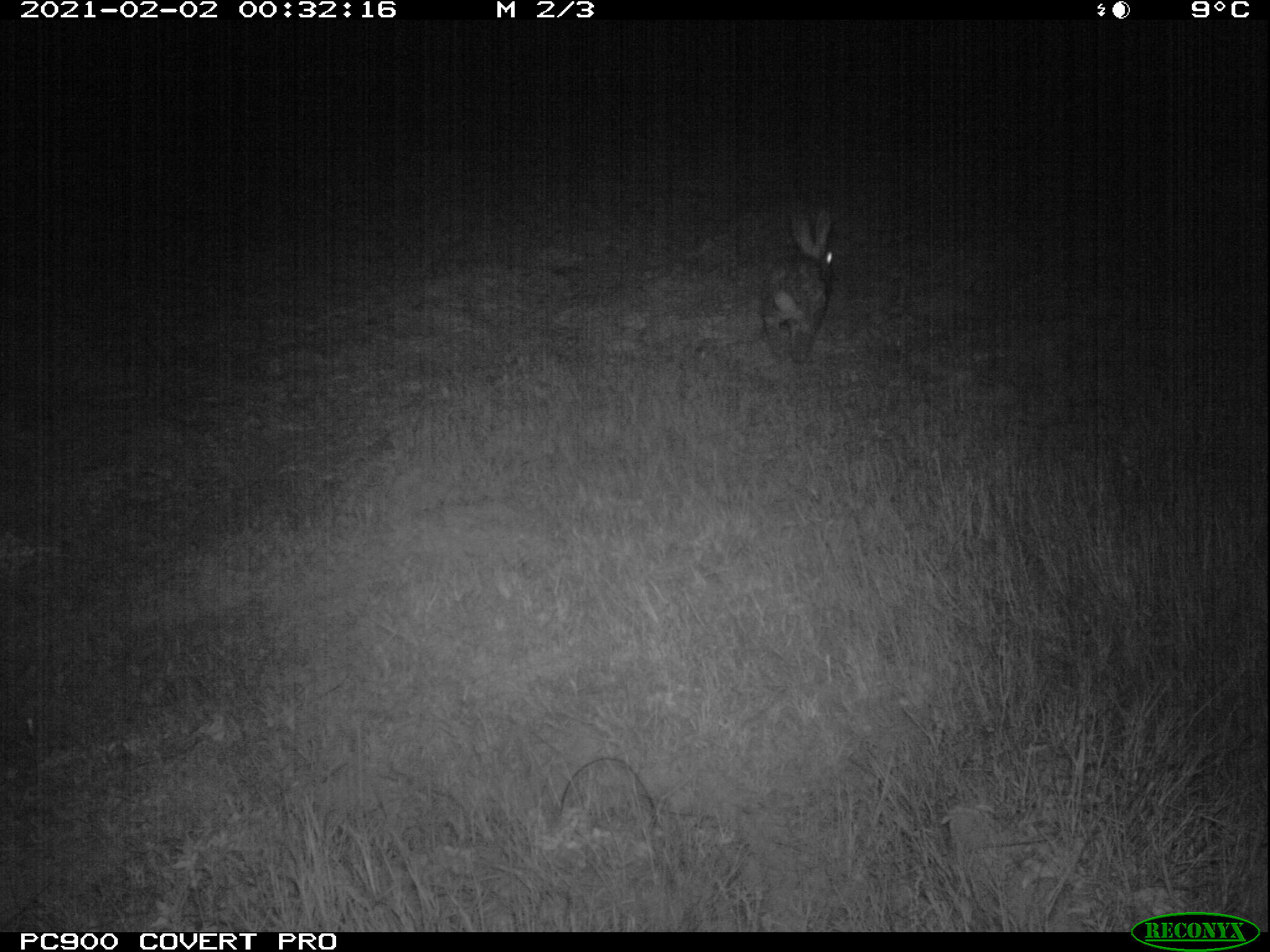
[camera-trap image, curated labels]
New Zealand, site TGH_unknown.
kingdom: Animalia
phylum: Chordata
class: Mammalia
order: Lagomorpha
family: Leporidae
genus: Oryctolagus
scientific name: Oryctolagus cuniculus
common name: european rabbit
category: rabbit